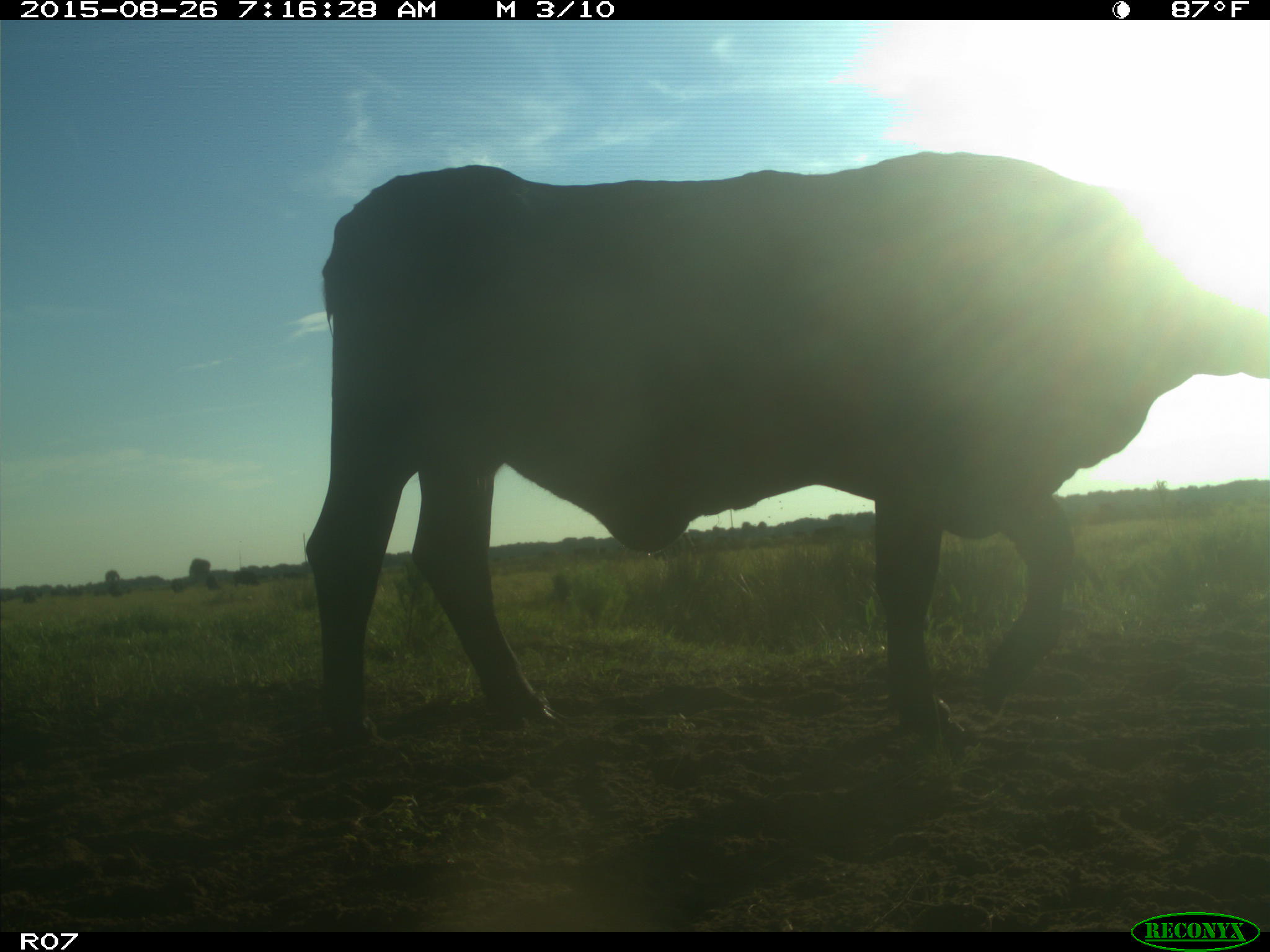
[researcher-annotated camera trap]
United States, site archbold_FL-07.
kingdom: Animalia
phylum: Chordata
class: Mammalia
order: Artiodactyla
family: Bovidae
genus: Bos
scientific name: Bos taurus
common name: domestic cow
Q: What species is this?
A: Bos taurus (domestic cow).